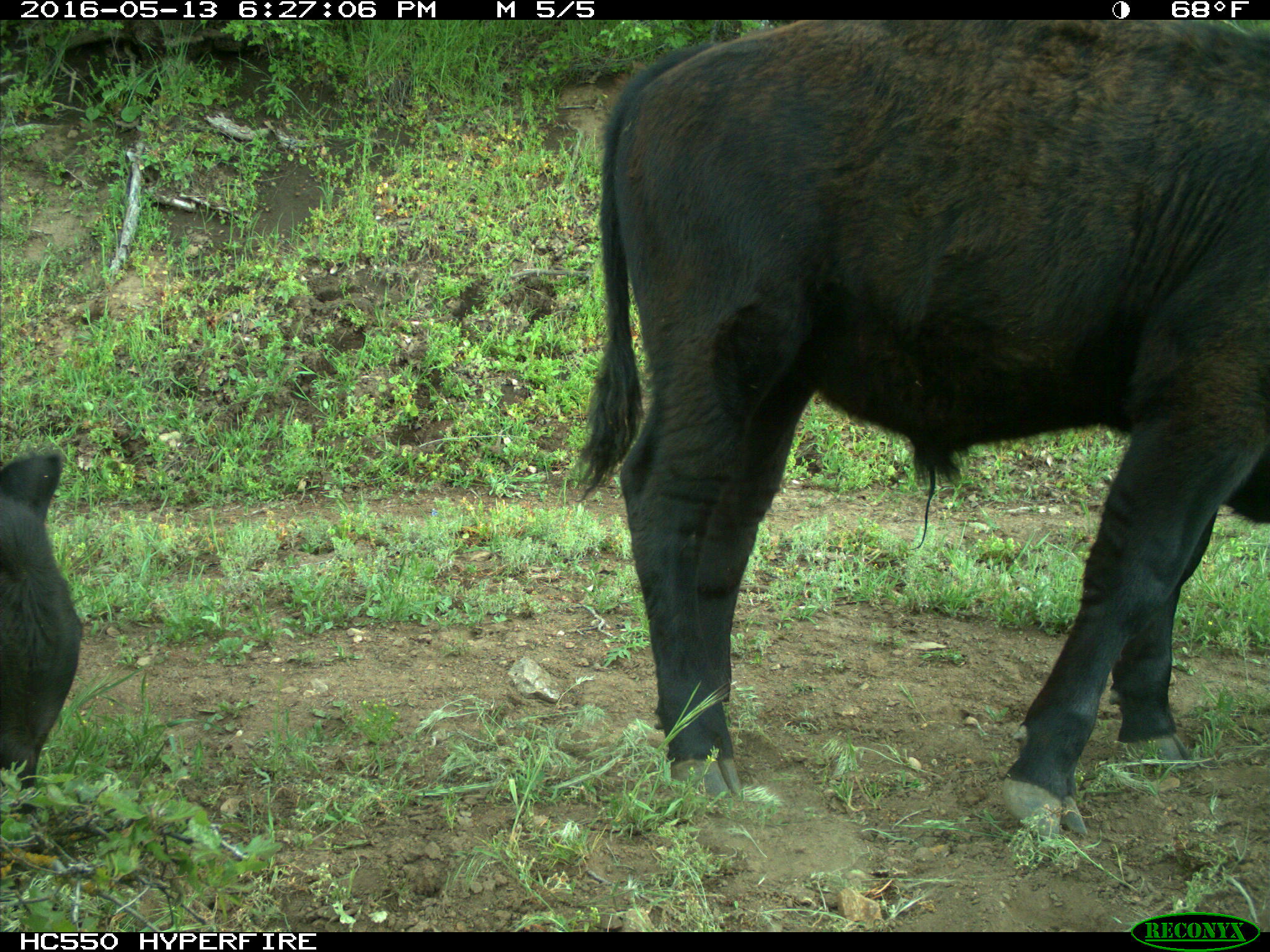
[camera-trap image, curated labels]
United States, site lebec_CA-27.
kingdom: Animalia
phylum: Chordata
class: Mammalia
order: Artiodactyla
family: Bovidae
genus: Bos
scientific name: Bos taurus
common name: domestic cow